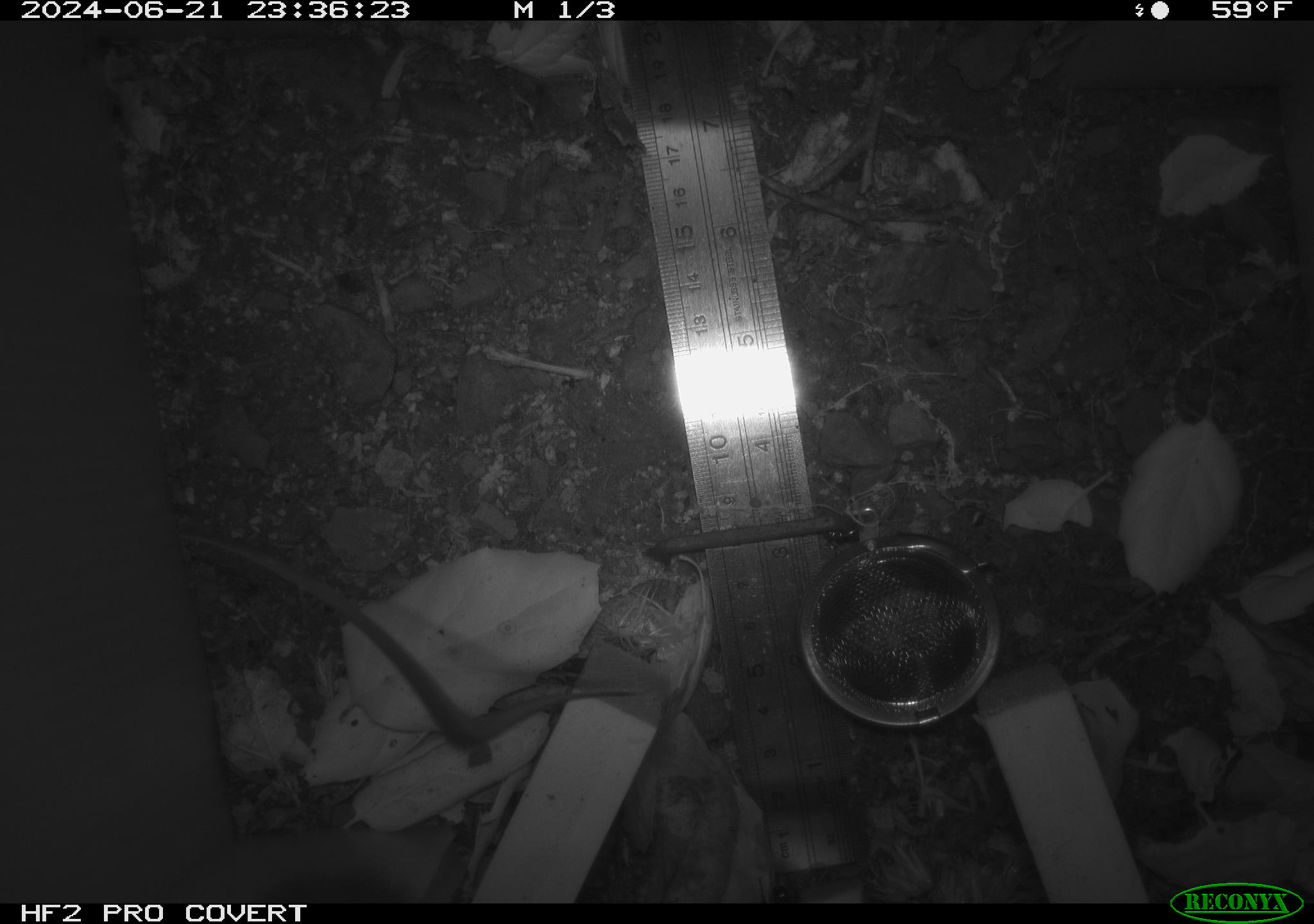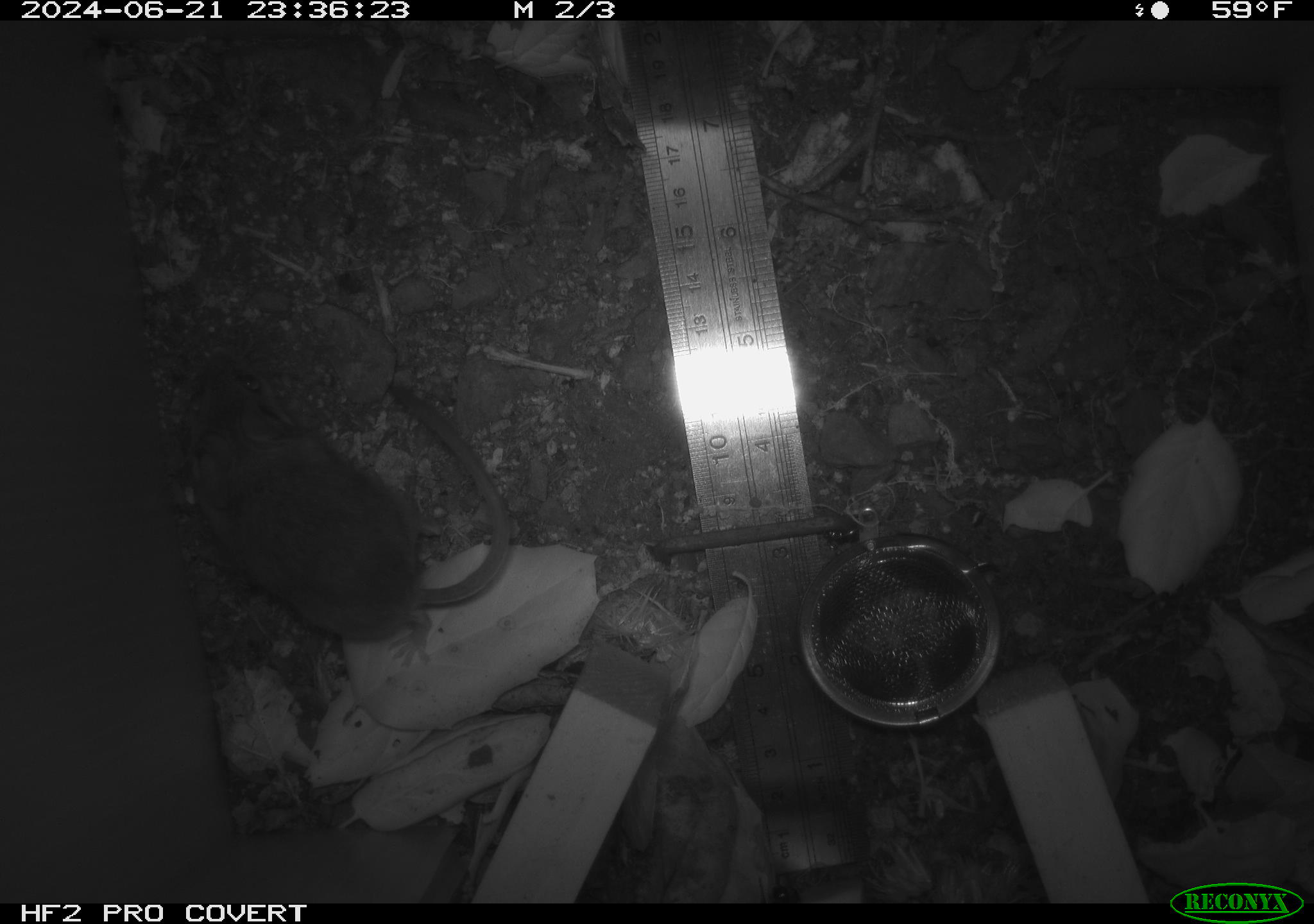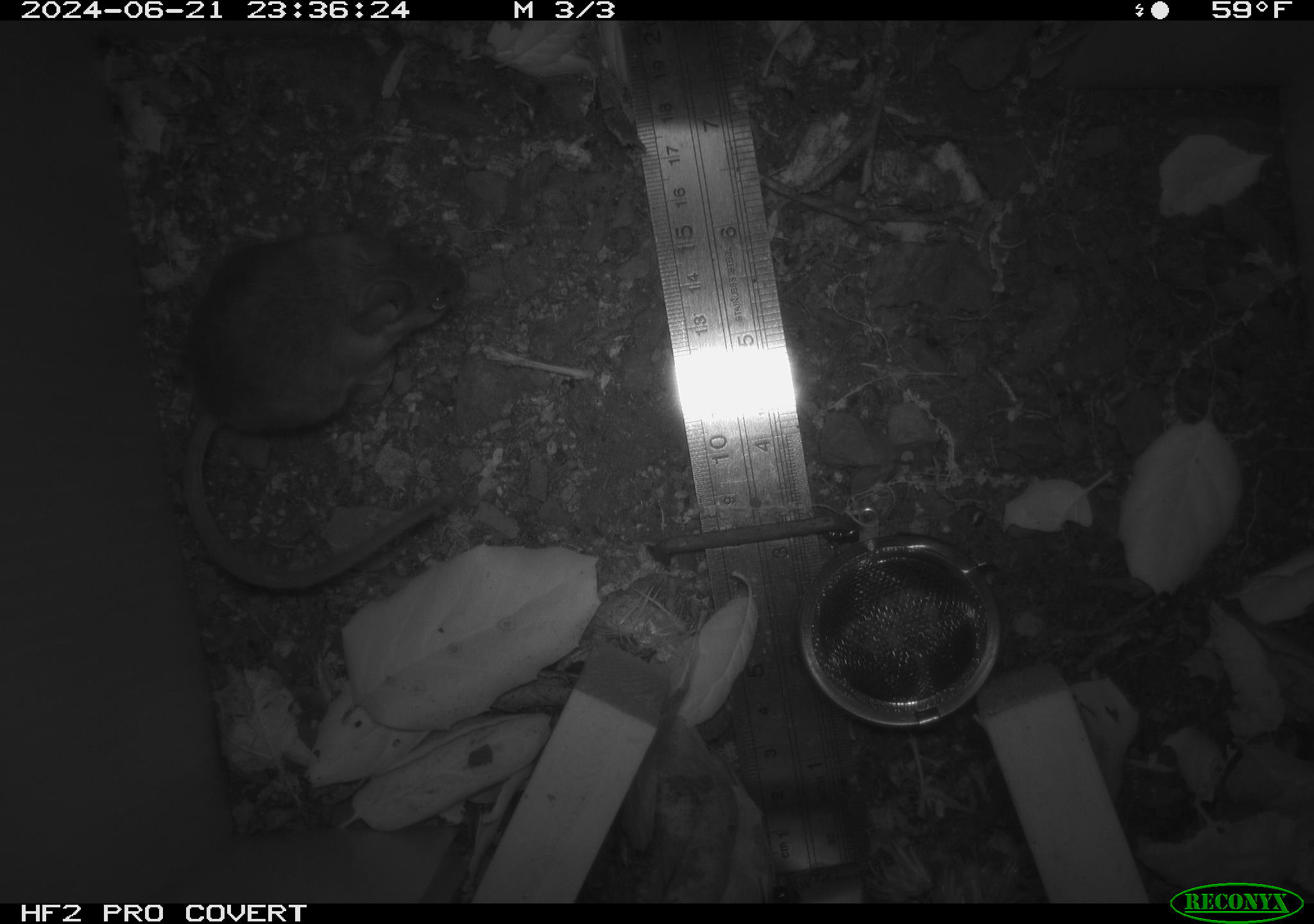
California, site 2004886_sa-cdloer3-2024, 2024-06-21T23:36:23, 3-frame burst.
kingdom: Animalia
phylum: Chordata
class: Mammalia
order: Rodentia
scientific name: Rodentia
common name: rodent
Rodent (Rodentia).